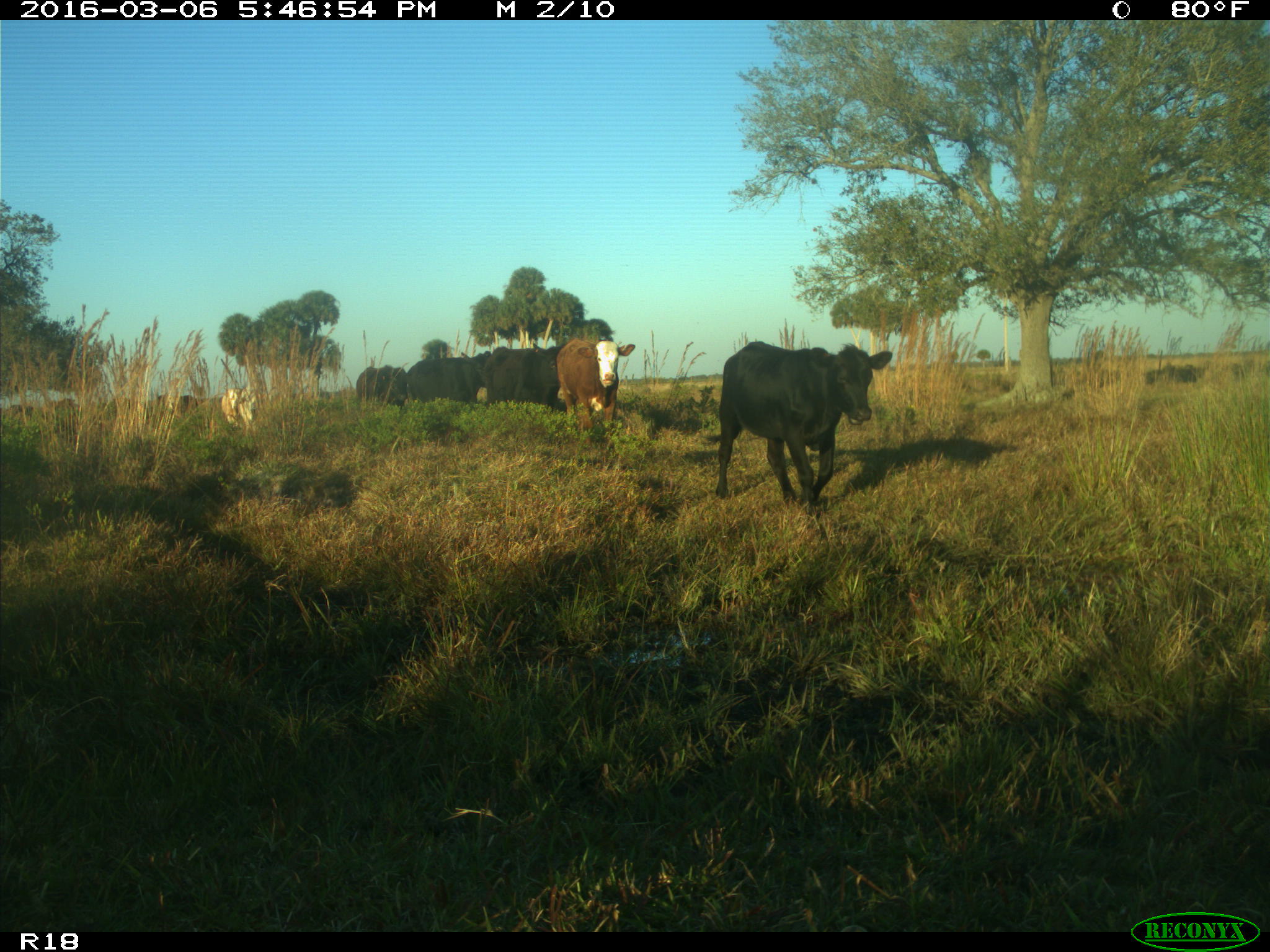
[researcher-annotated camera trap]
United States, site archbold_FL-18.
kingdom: Animalia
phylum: Chordata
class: Mammalia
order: Artiodactyla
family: Bovidae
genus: Bos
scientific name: Bos taurus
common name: domestic cow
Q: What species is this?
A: Bos taurus (domestic cow).